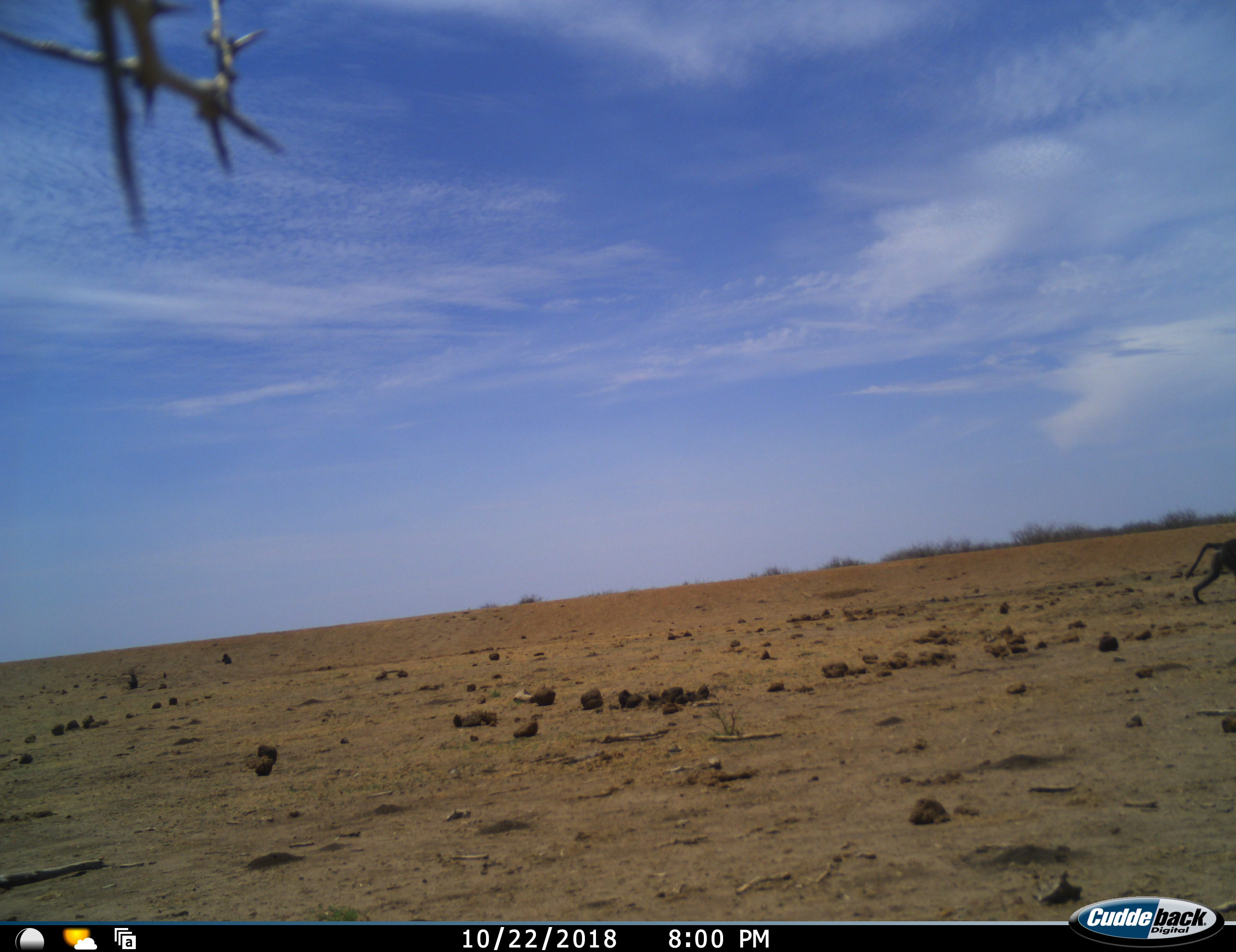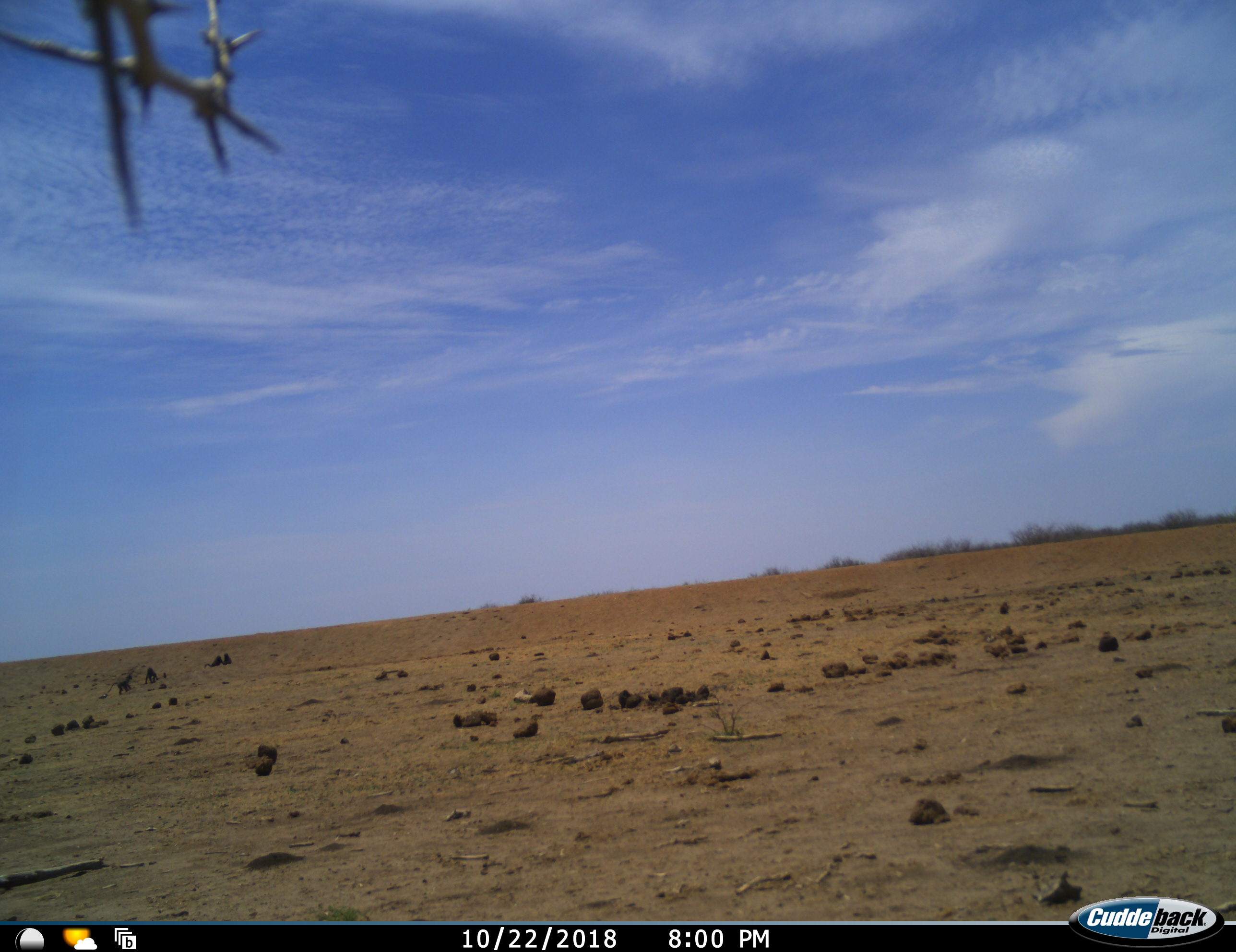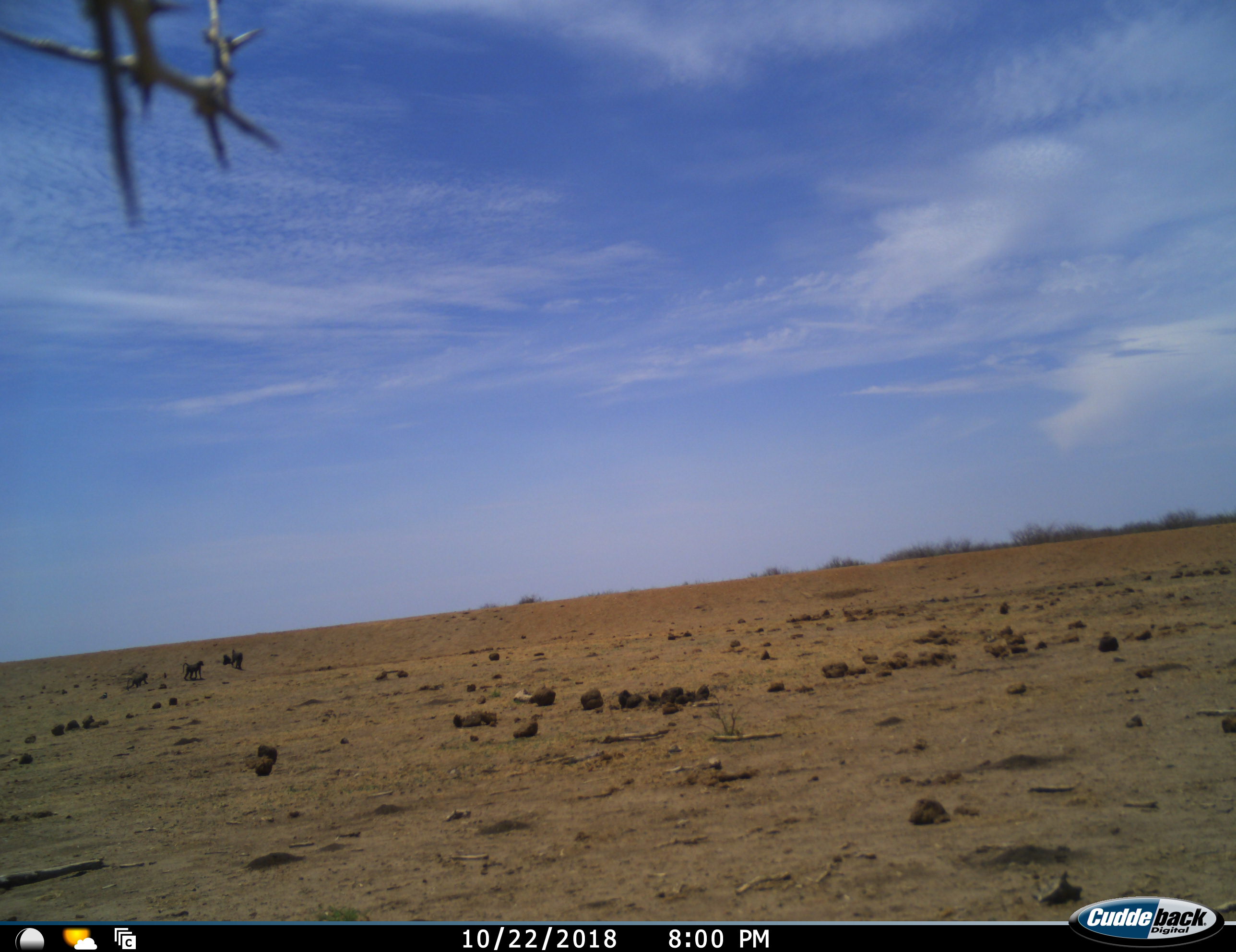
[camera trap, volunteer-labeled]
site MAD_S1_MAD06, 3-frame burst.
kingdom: Animalia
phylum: Chordata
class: Mammalia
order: Primates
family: Cercopithecidae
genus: Papio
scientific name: Papio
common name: baboon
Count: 5.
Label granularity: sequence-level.